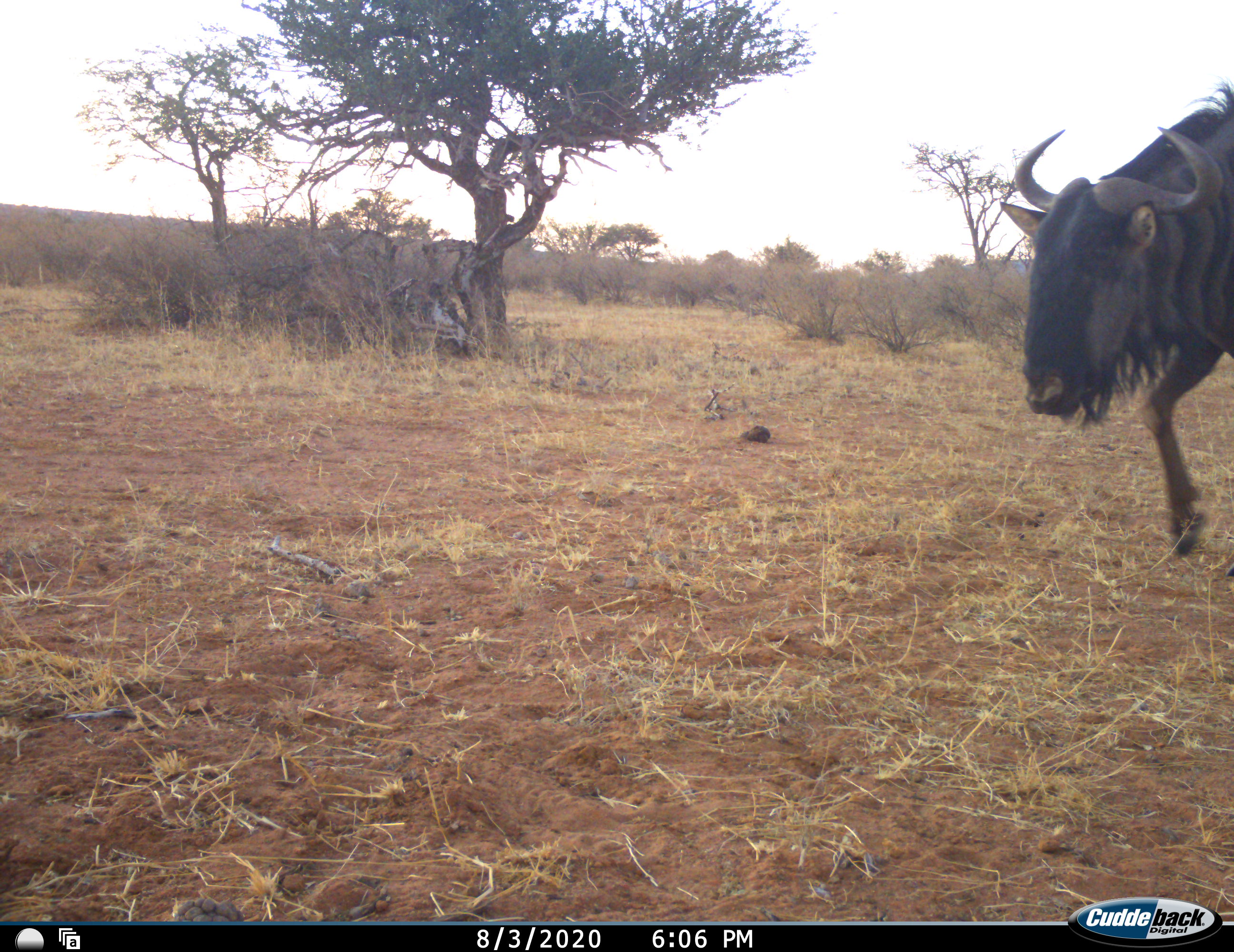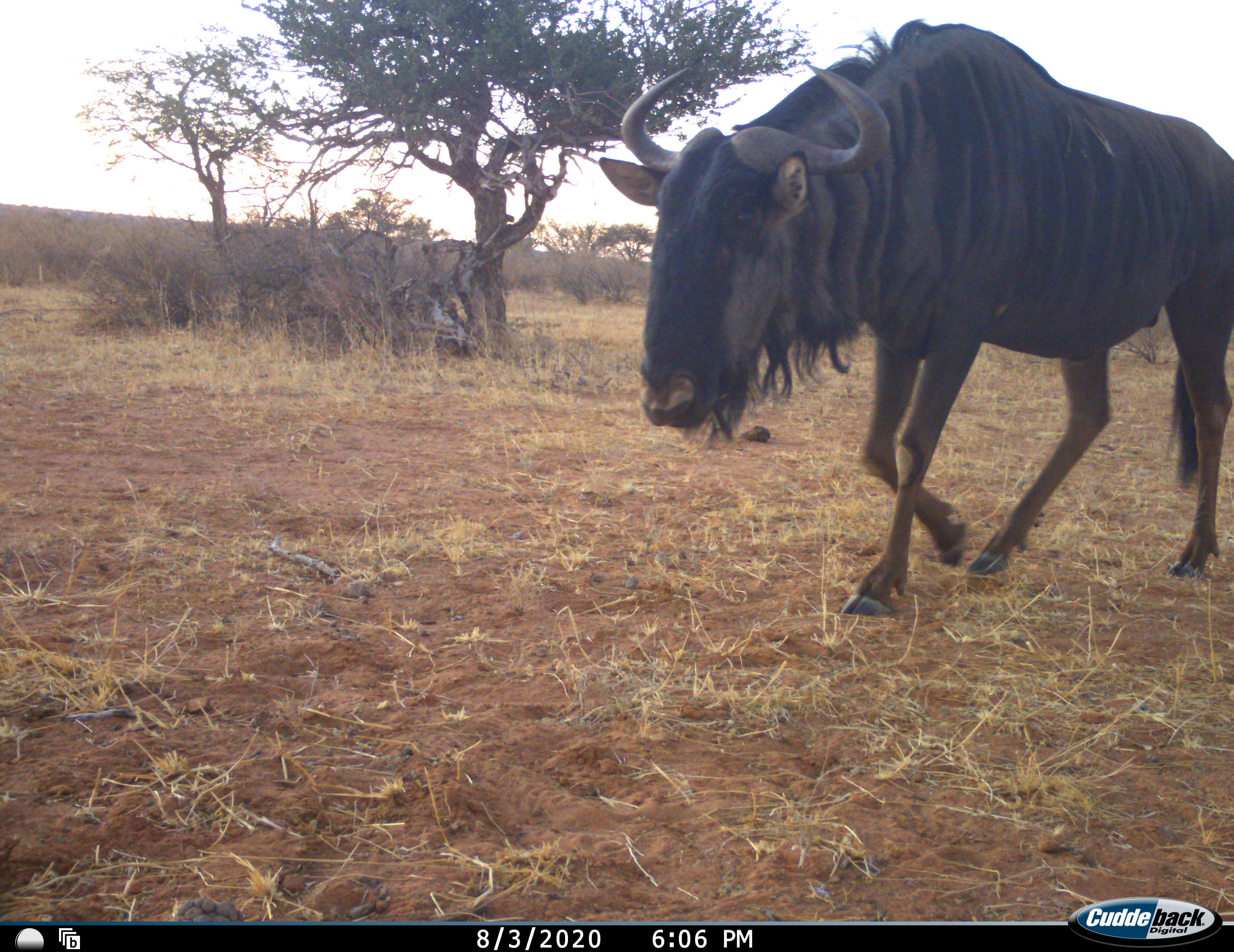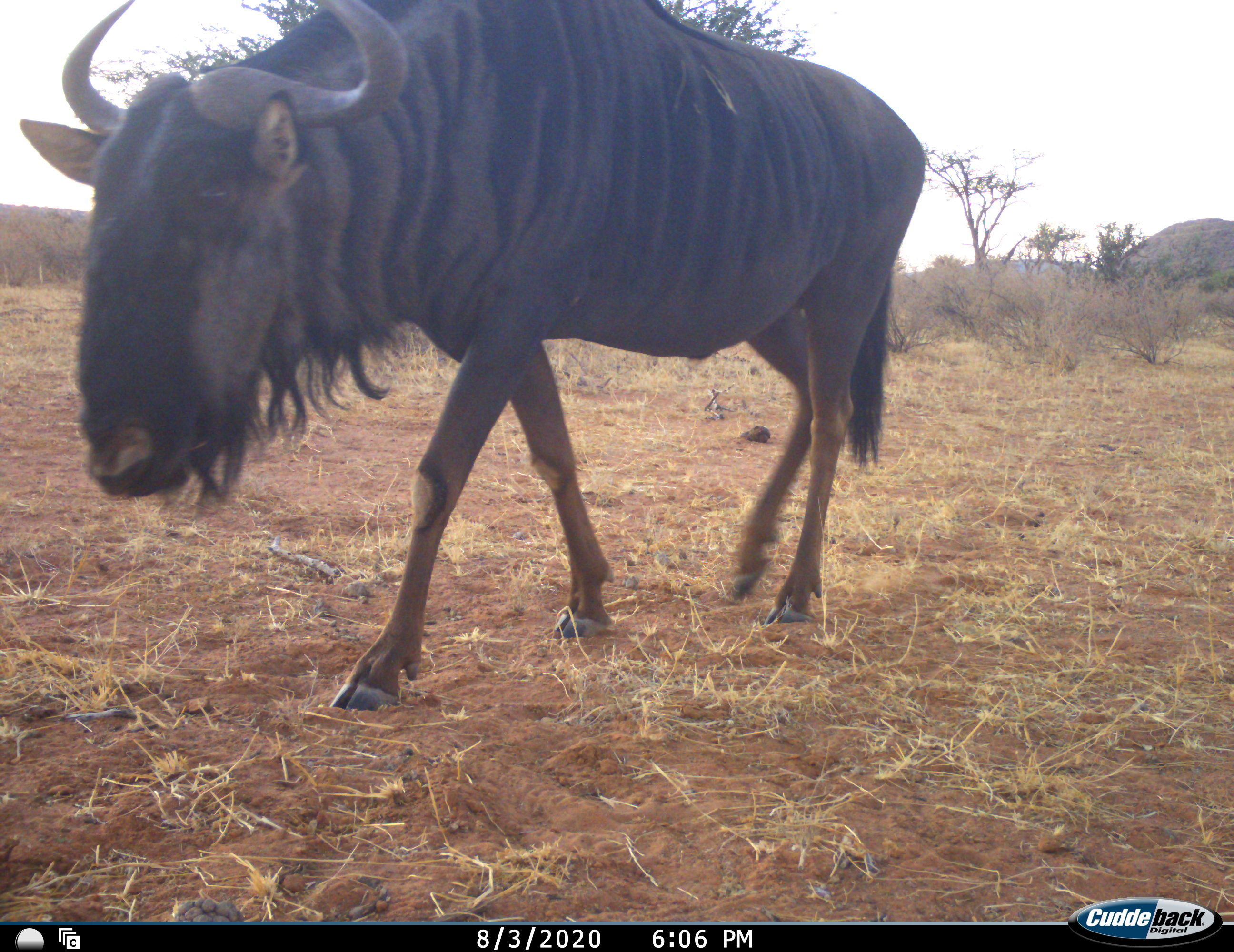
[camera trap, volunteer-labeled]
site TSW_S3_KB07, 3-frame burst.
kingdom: Animalia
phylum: Chordata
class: Mammalia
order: Artiodactyla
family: Bovidae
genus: Connochaetes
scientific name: Connochaetes taurinus taurinus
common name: blue wildebeest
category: wildebeestblue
Wildebeestblue (blue wildebeest) (Connochaetes taurinus taurinus), count 1. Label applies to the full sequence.